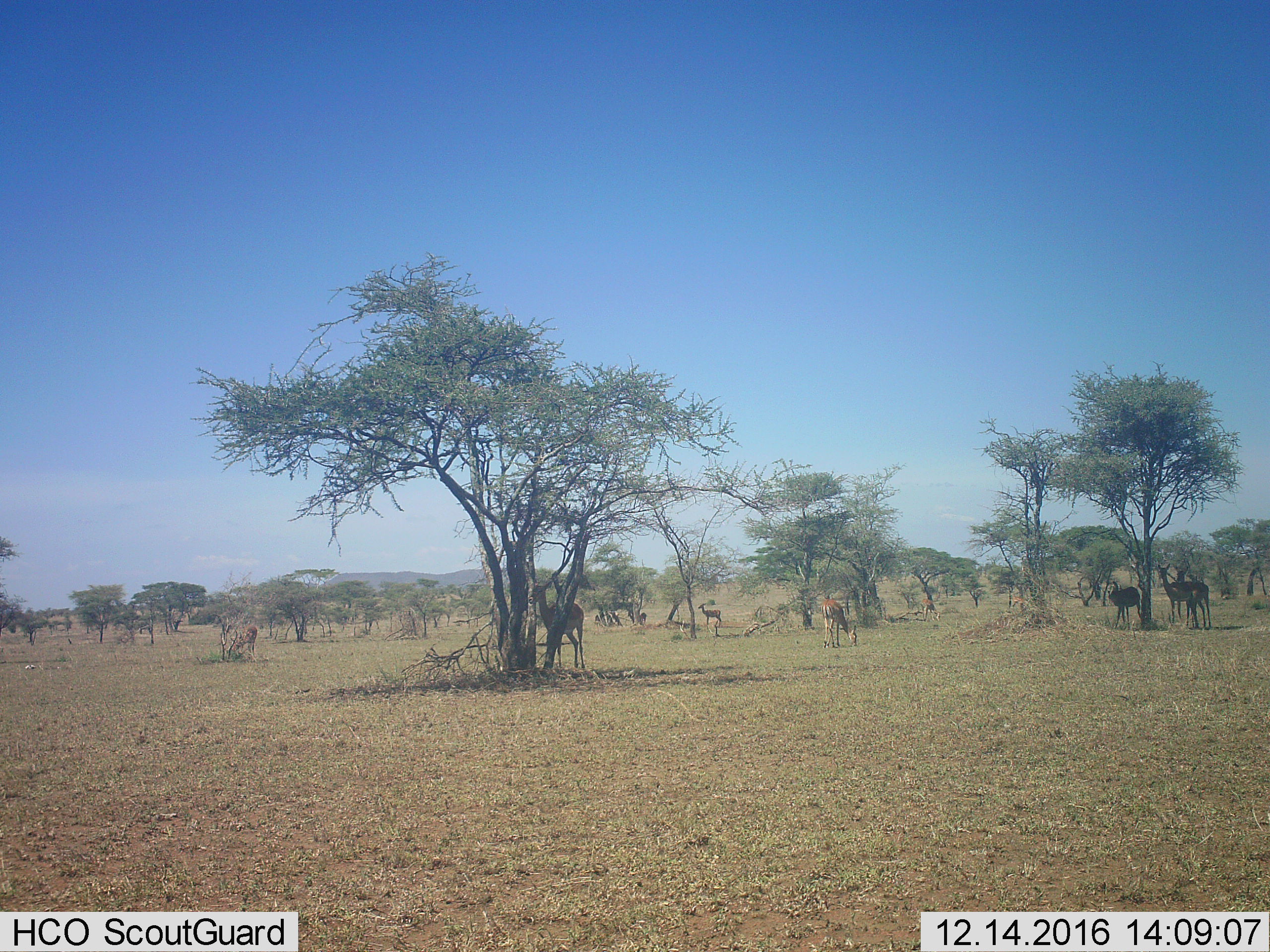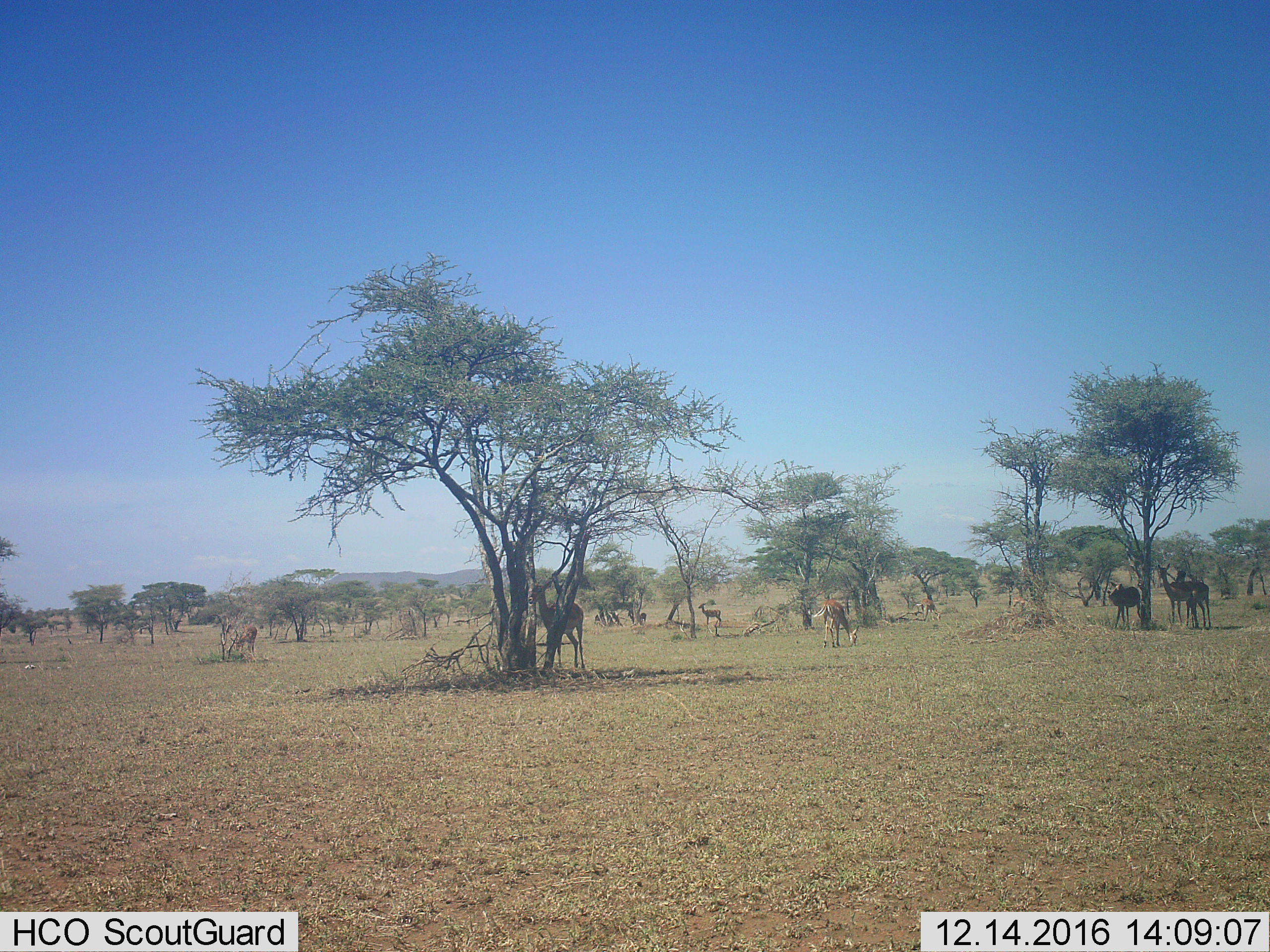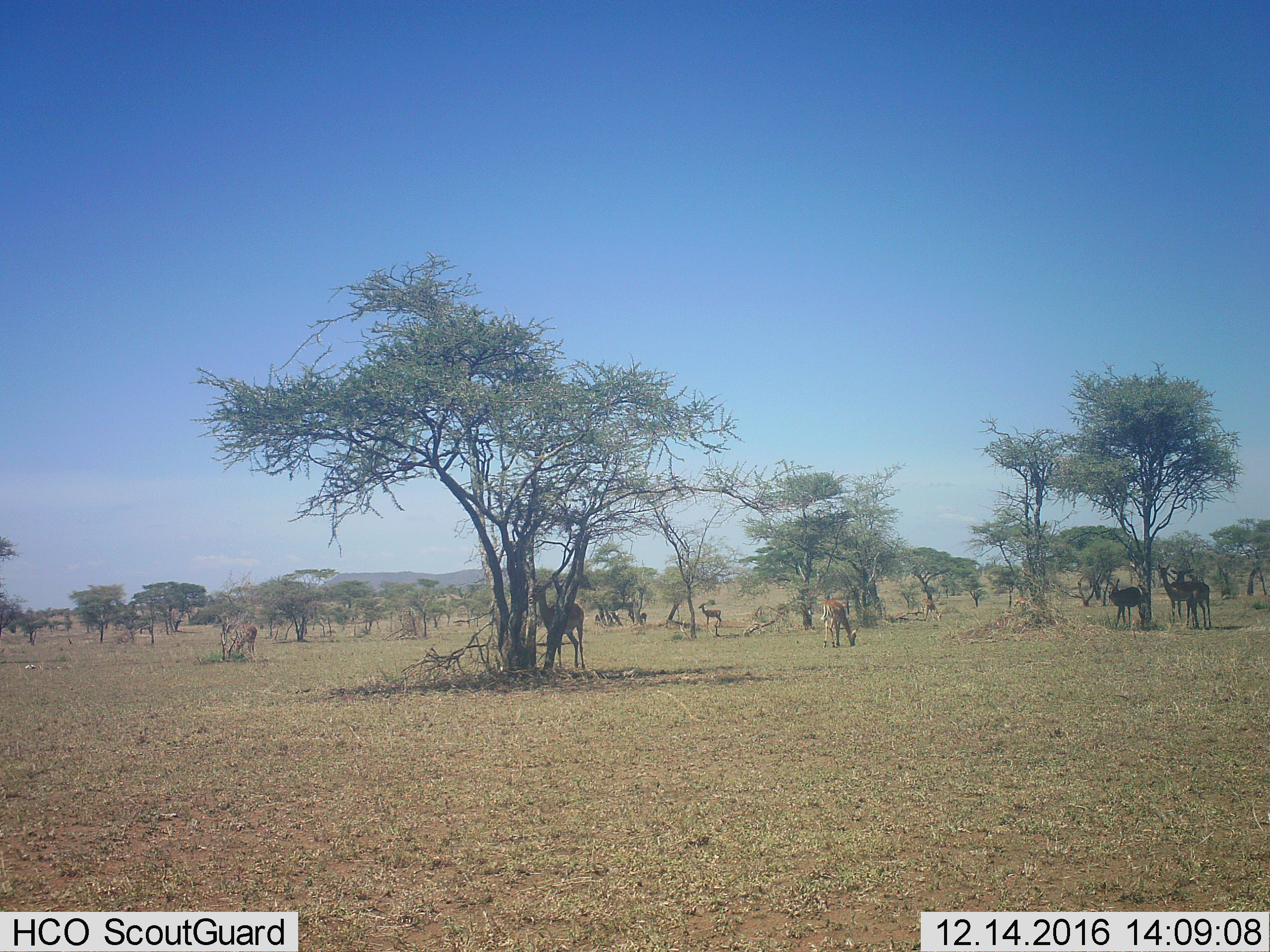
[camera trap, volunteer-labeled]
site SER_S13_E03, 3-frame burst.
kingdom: Animalia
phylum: Chordata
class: Mammalia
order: Artiodactyla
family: Bovidae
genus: Aepyceros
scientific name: Aepyceros melampus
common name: impala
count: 10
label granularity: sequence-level